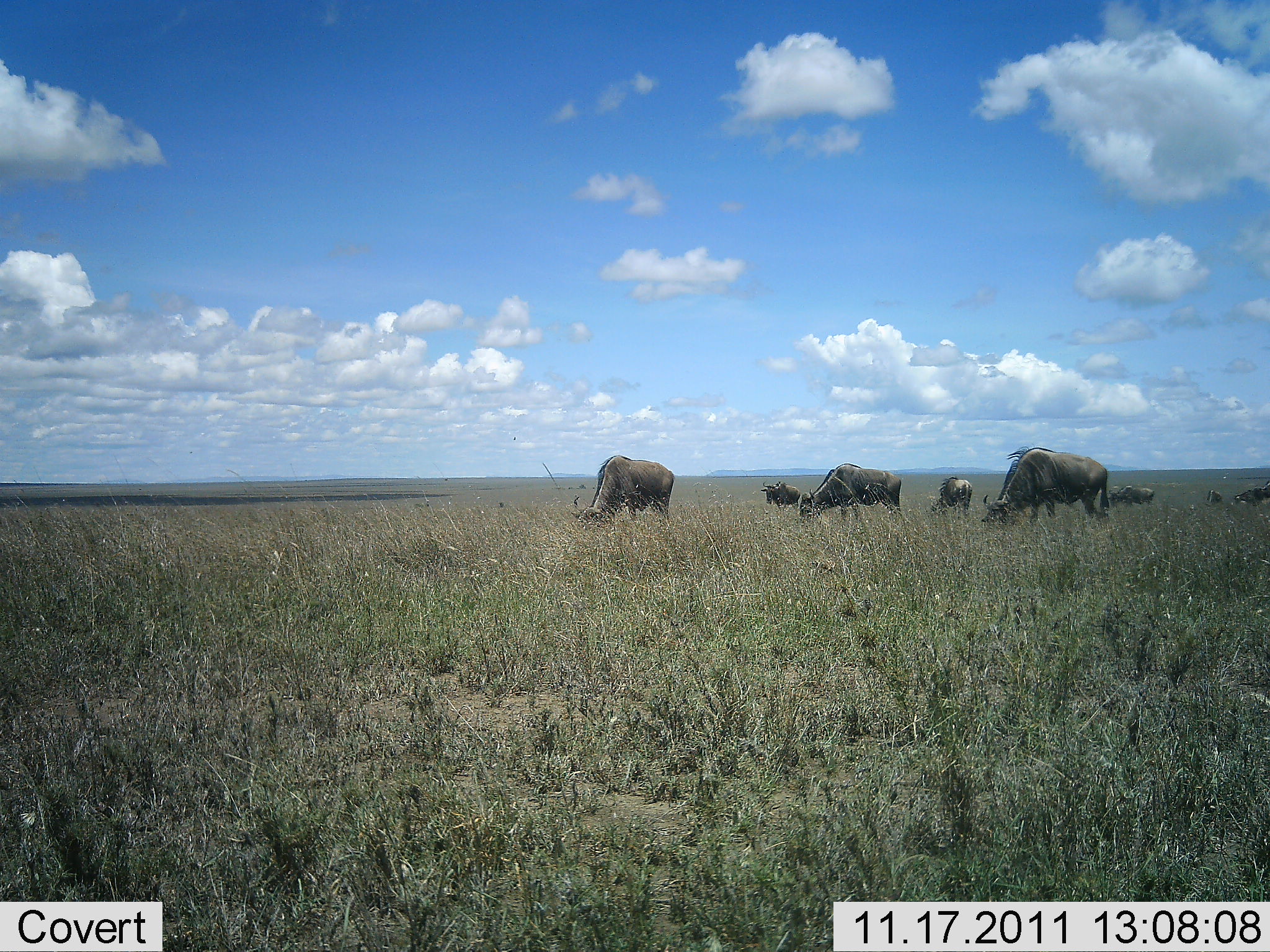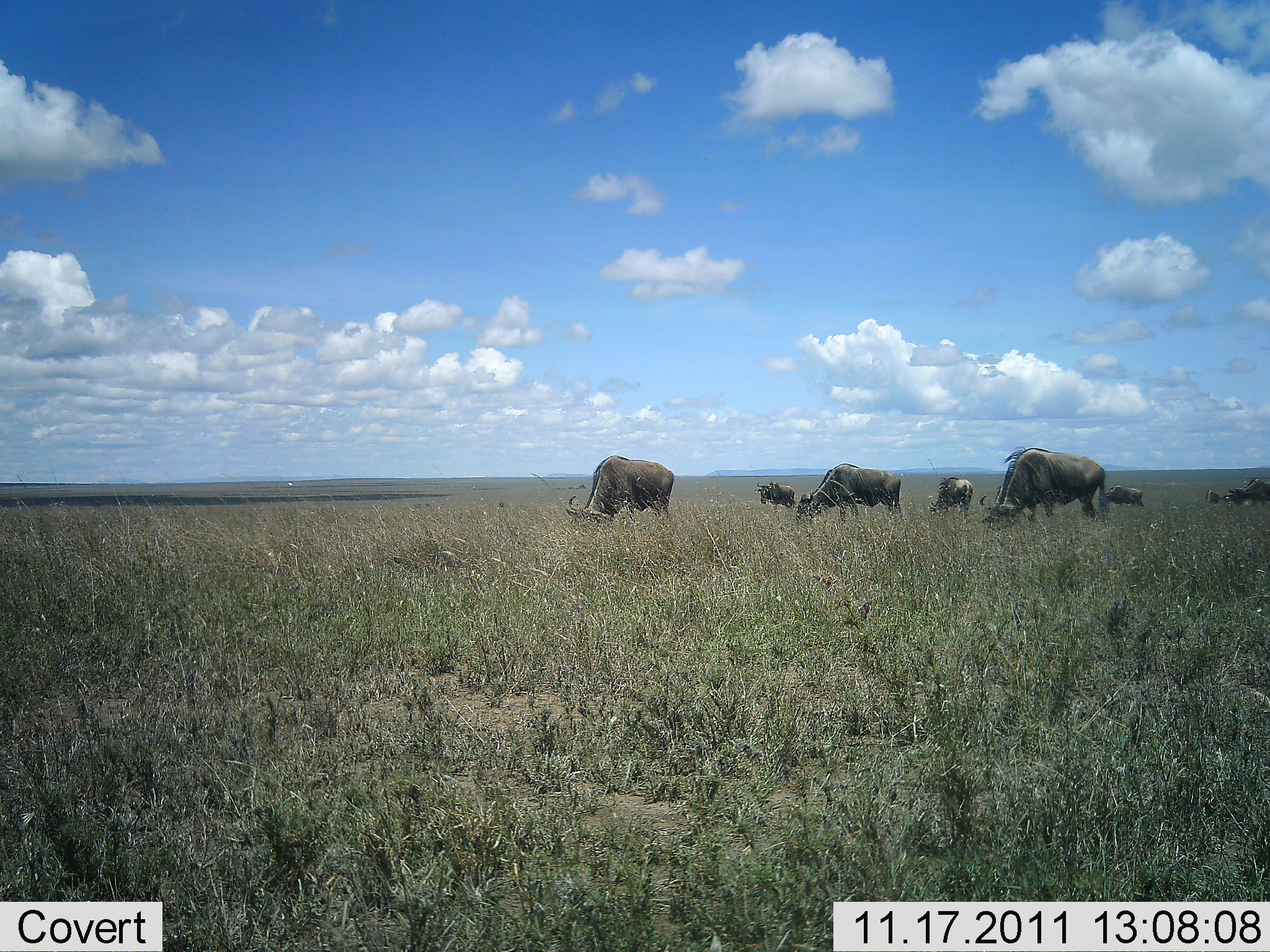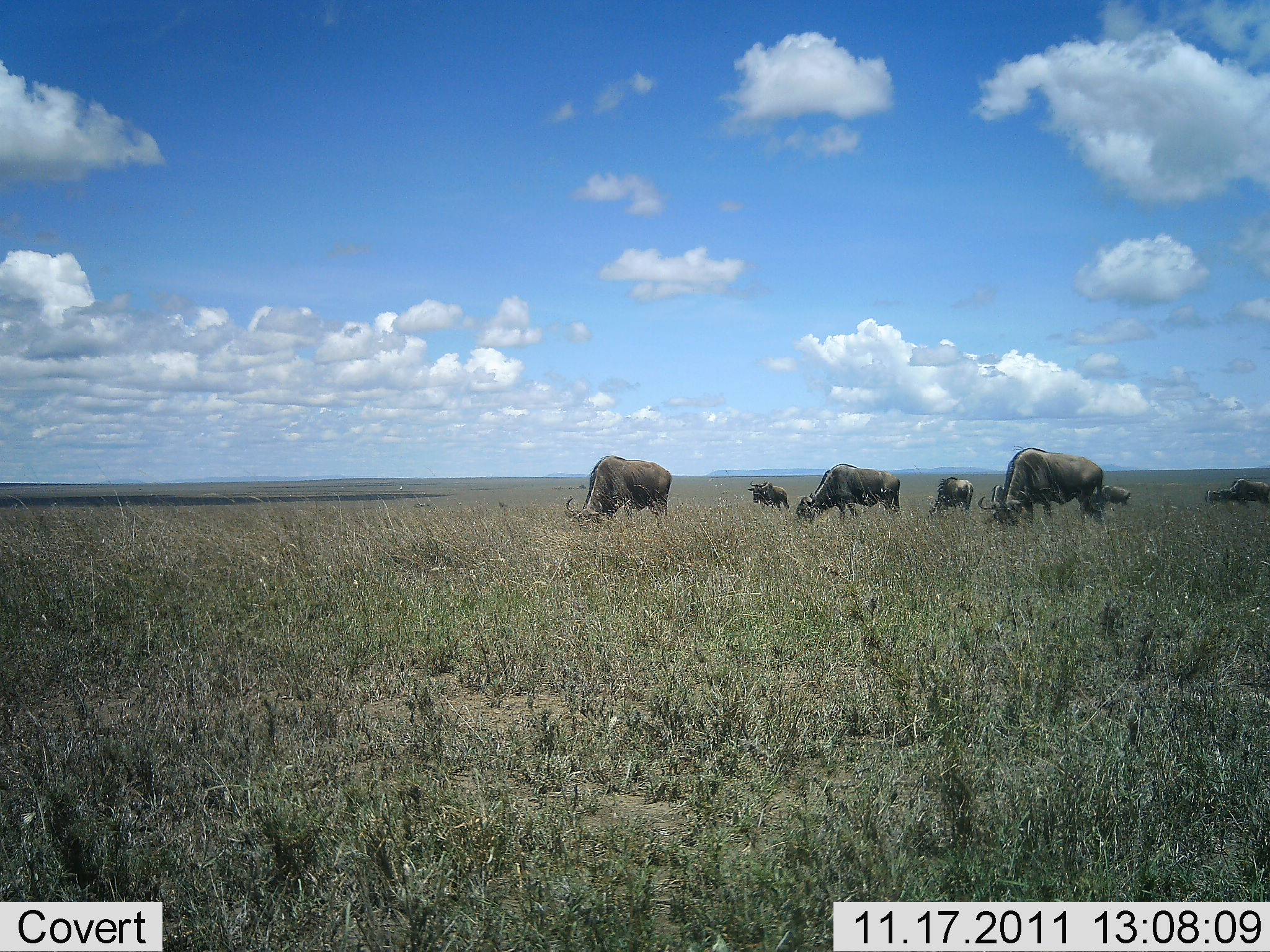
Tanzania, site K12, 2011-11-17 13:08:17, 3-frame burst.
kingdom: Animalia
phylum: Chordata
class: Mammalia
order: Artiodactyla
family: Bovidae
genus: Connochaetes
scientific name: Connochaetes taurinus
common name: blue wildebeest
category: wildebeest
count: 8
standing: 33%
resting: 7%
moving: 13%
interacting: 0%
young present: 7%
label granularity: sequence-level